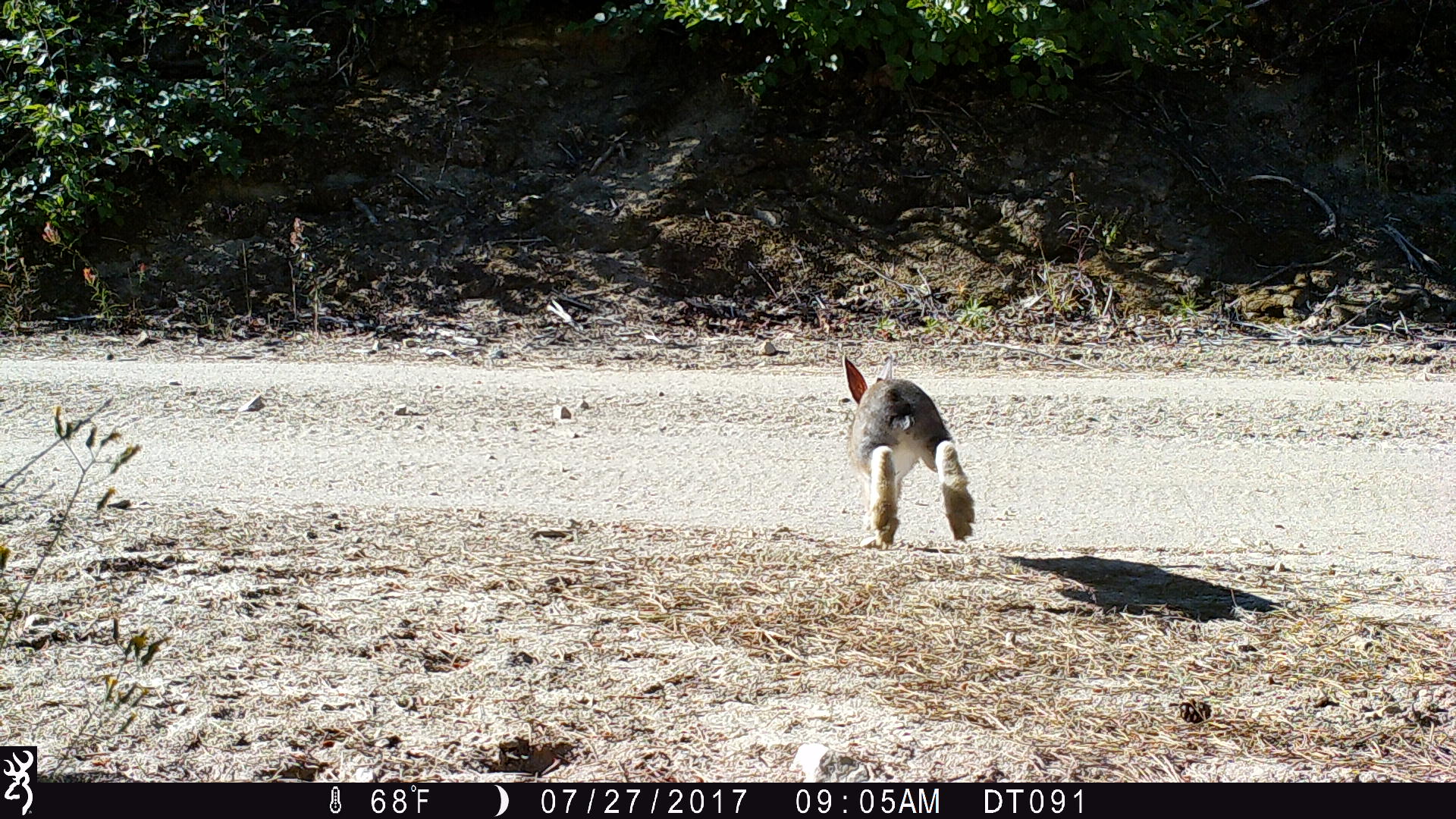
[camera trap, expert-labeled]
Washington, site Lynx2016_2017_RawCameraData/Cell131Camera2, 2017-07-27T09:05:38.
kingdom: Animalia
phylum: Chordata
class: Mammalia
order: Lagomorpha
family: Leporidae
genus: Lepus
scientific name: Lepus americanus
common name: snowshoe hare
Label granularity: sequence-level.